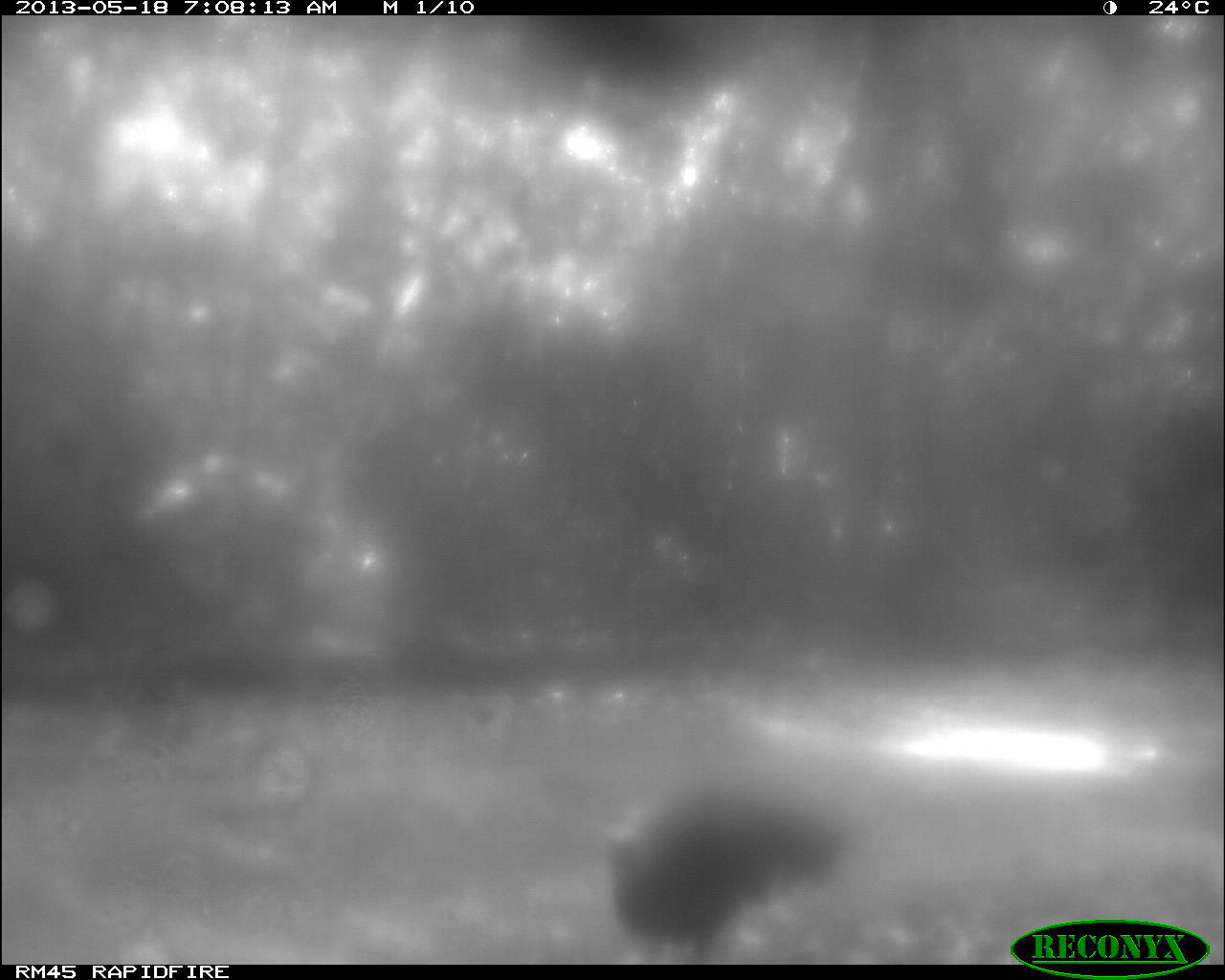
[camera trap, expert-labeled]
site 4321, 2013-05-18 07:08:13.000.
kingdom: Animalia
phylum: Chordata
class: Aves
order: Galliformes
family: Phasianidae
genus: Meleagris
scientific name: Meleagris ocellata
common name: ocellated turkey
Meleagris ocellata (ocellated turkey), count 1.